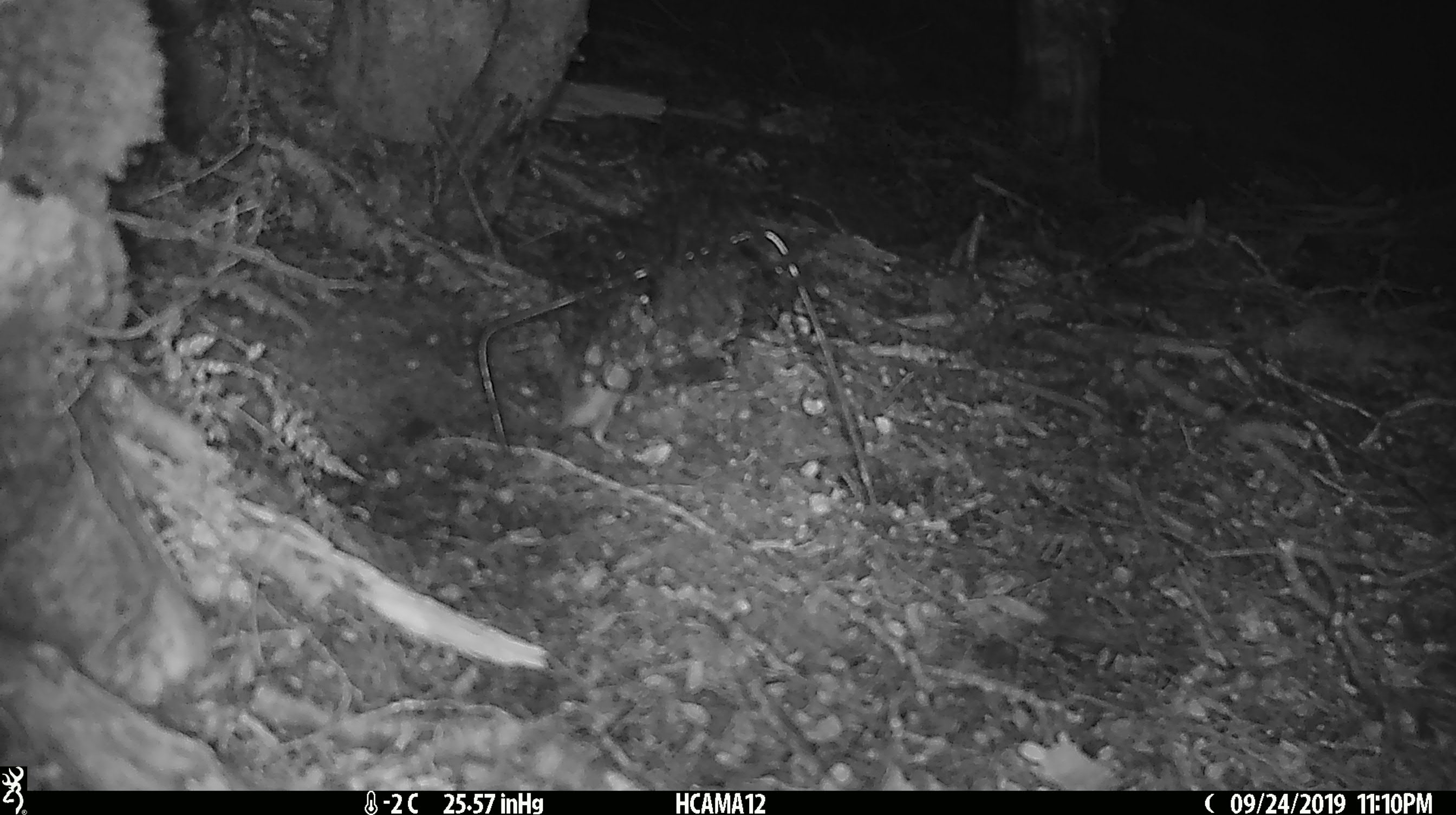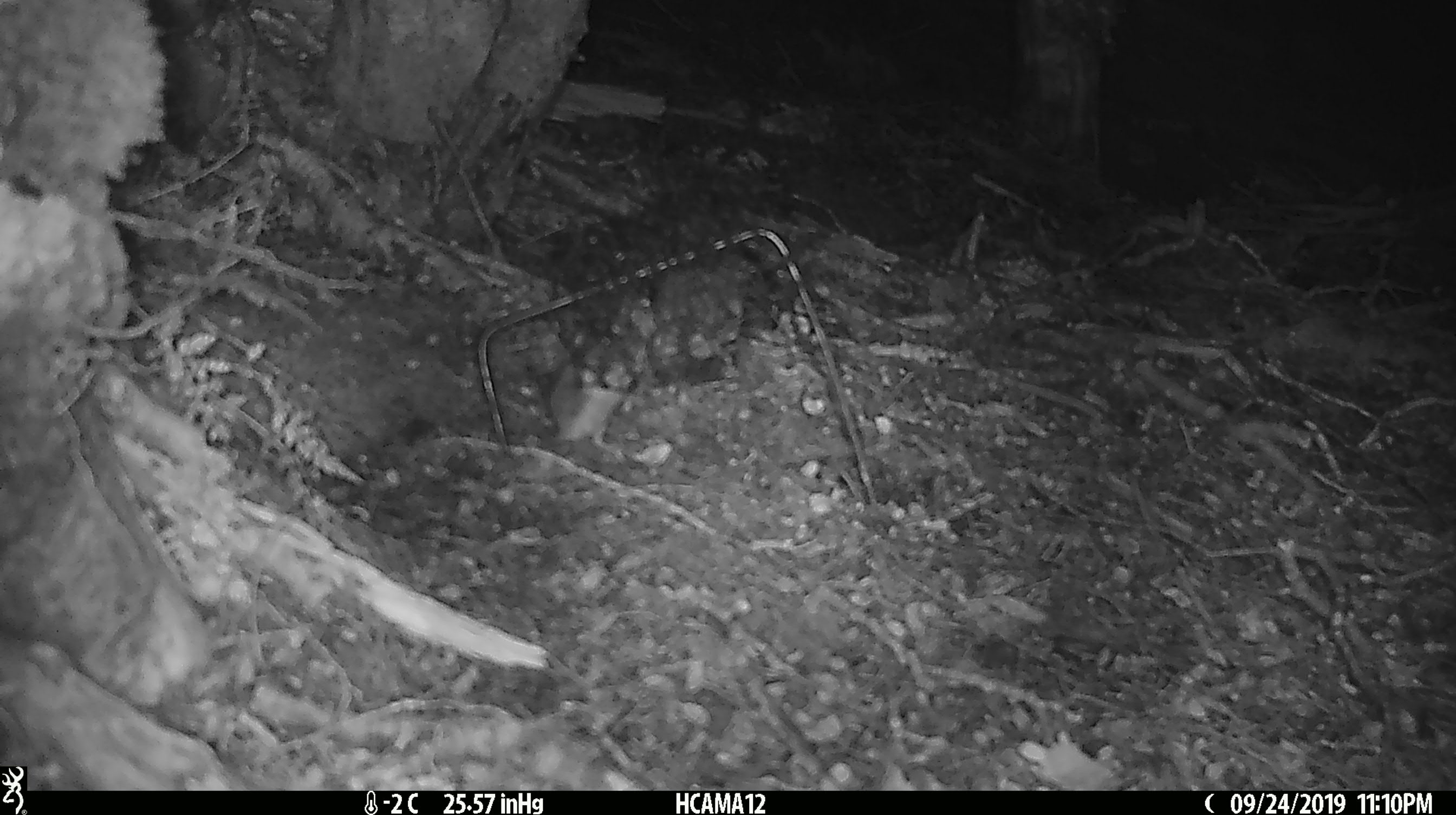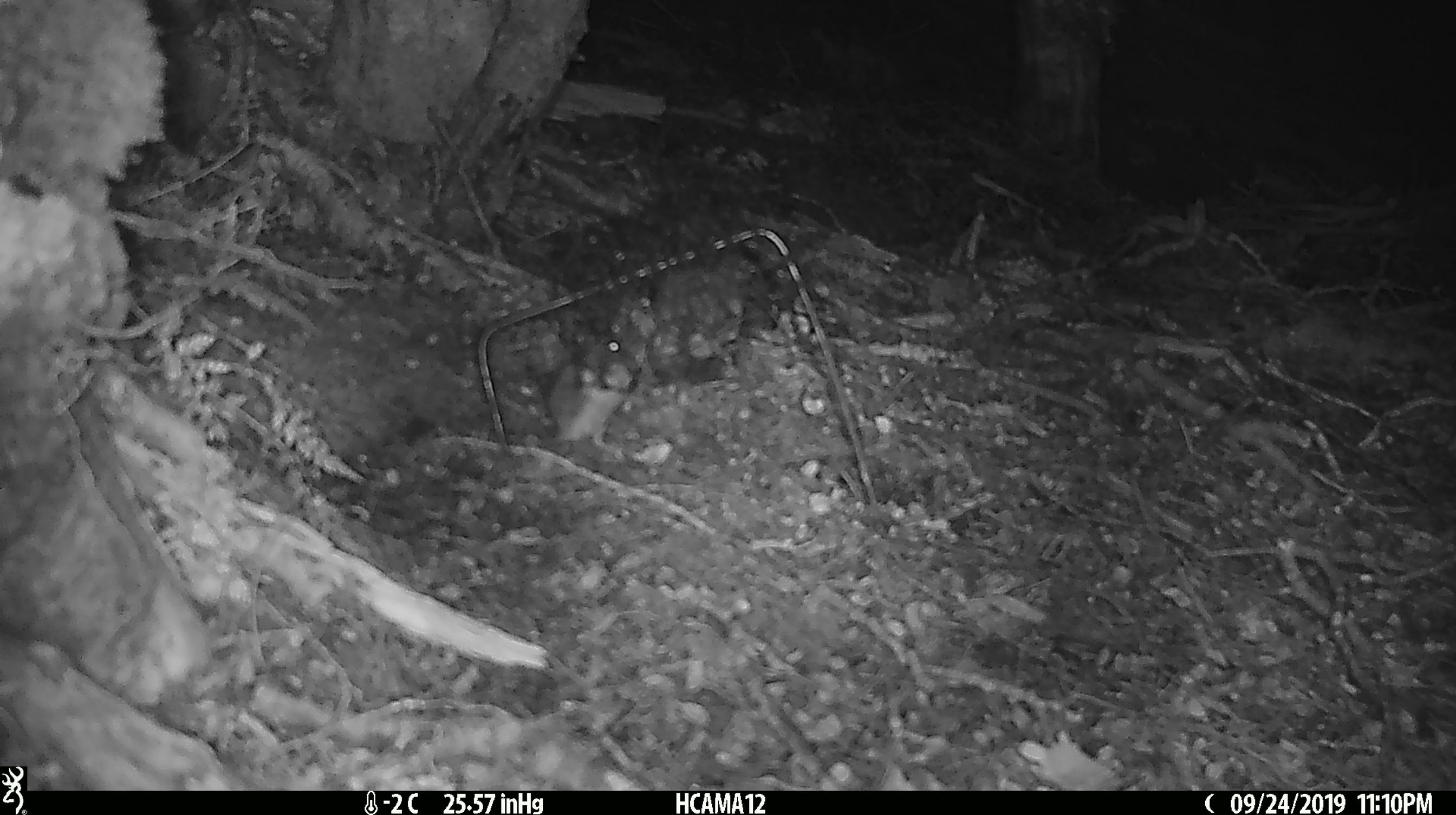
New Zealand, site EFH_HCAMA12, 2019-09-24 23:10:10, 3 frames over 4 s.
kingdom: Animalia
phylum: Chordata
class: Mammalia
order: Rodentia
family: Muridae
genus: Mus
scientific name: Mus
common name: mouse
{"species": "mouse (Mus)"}